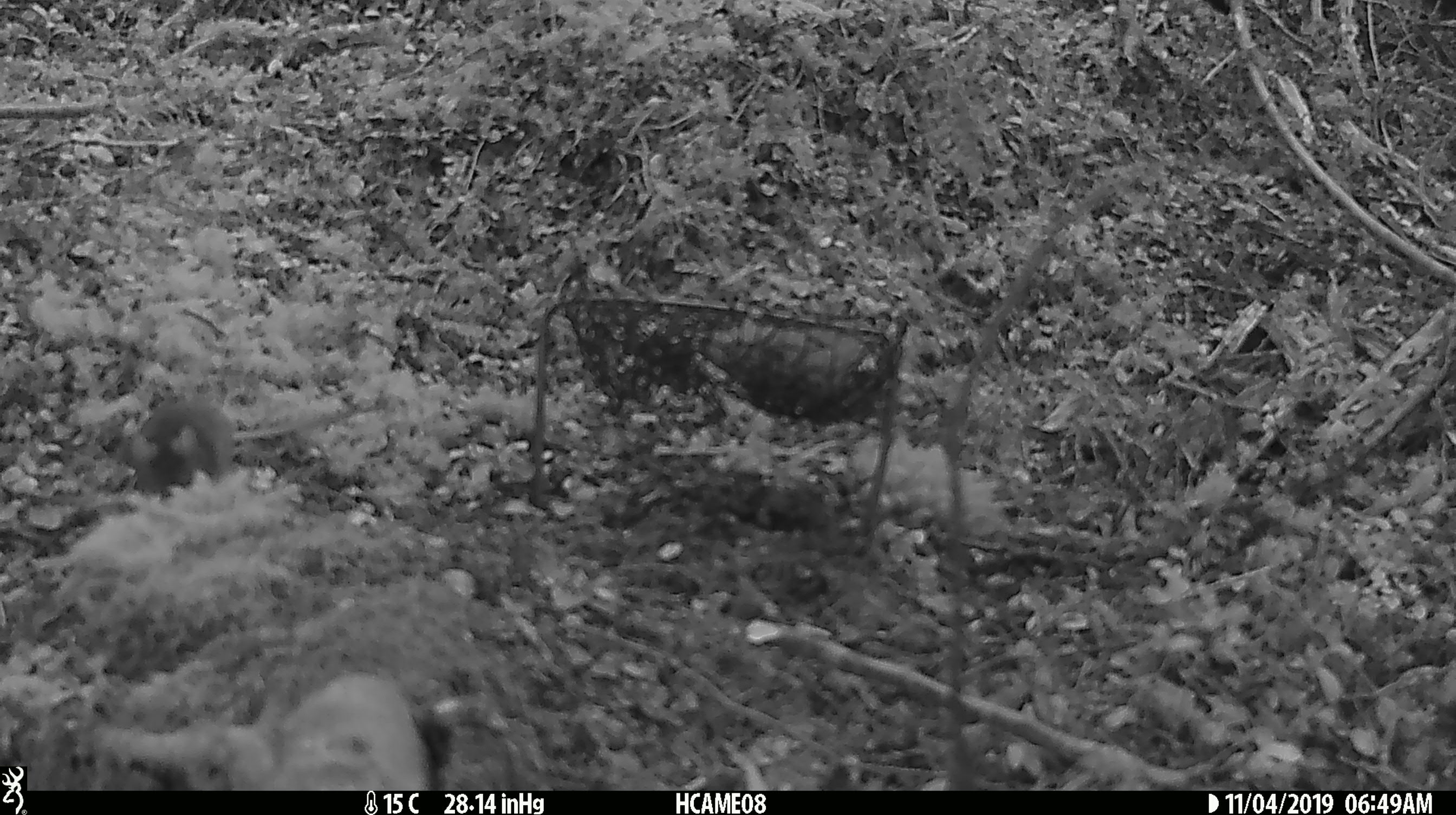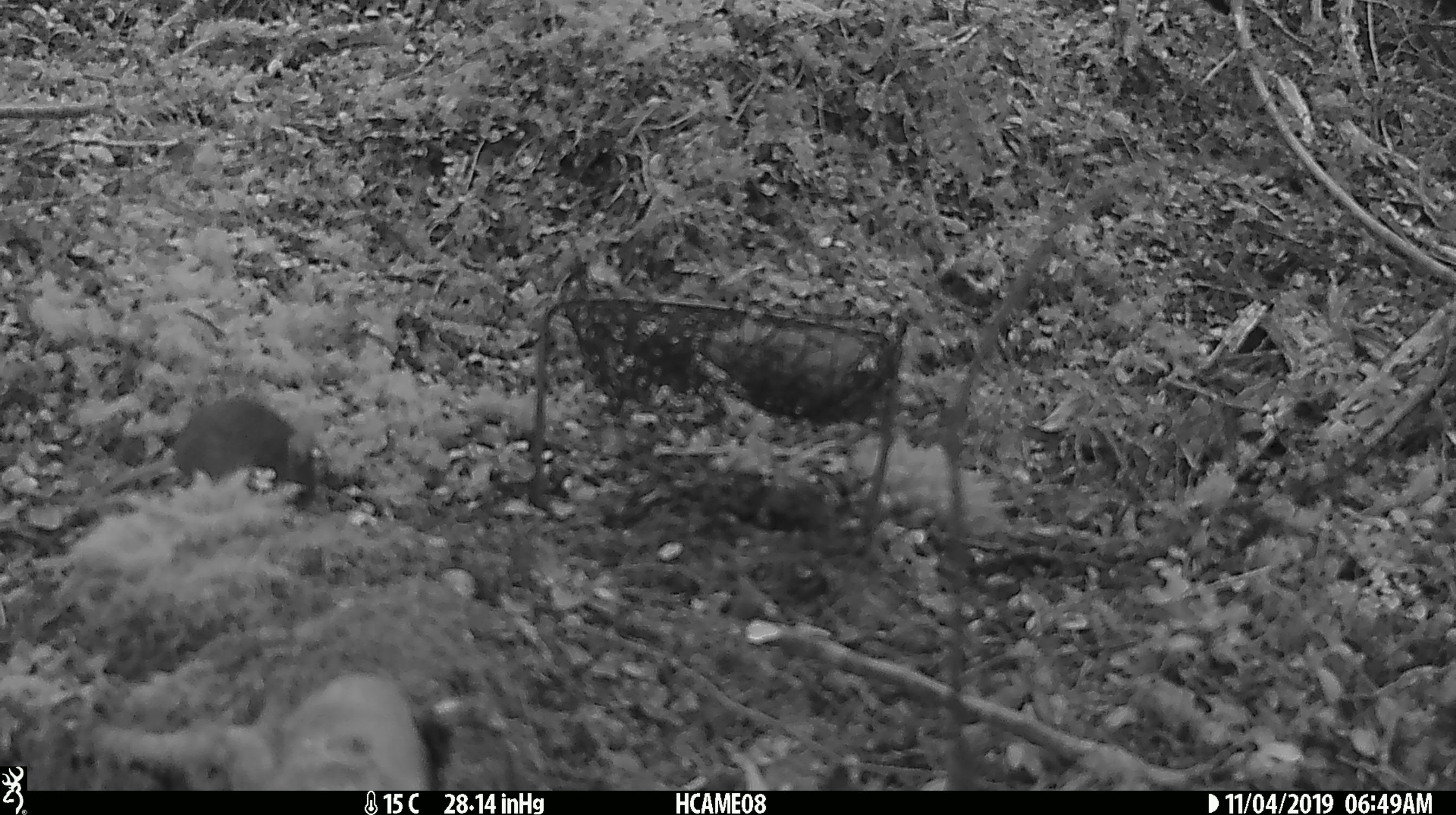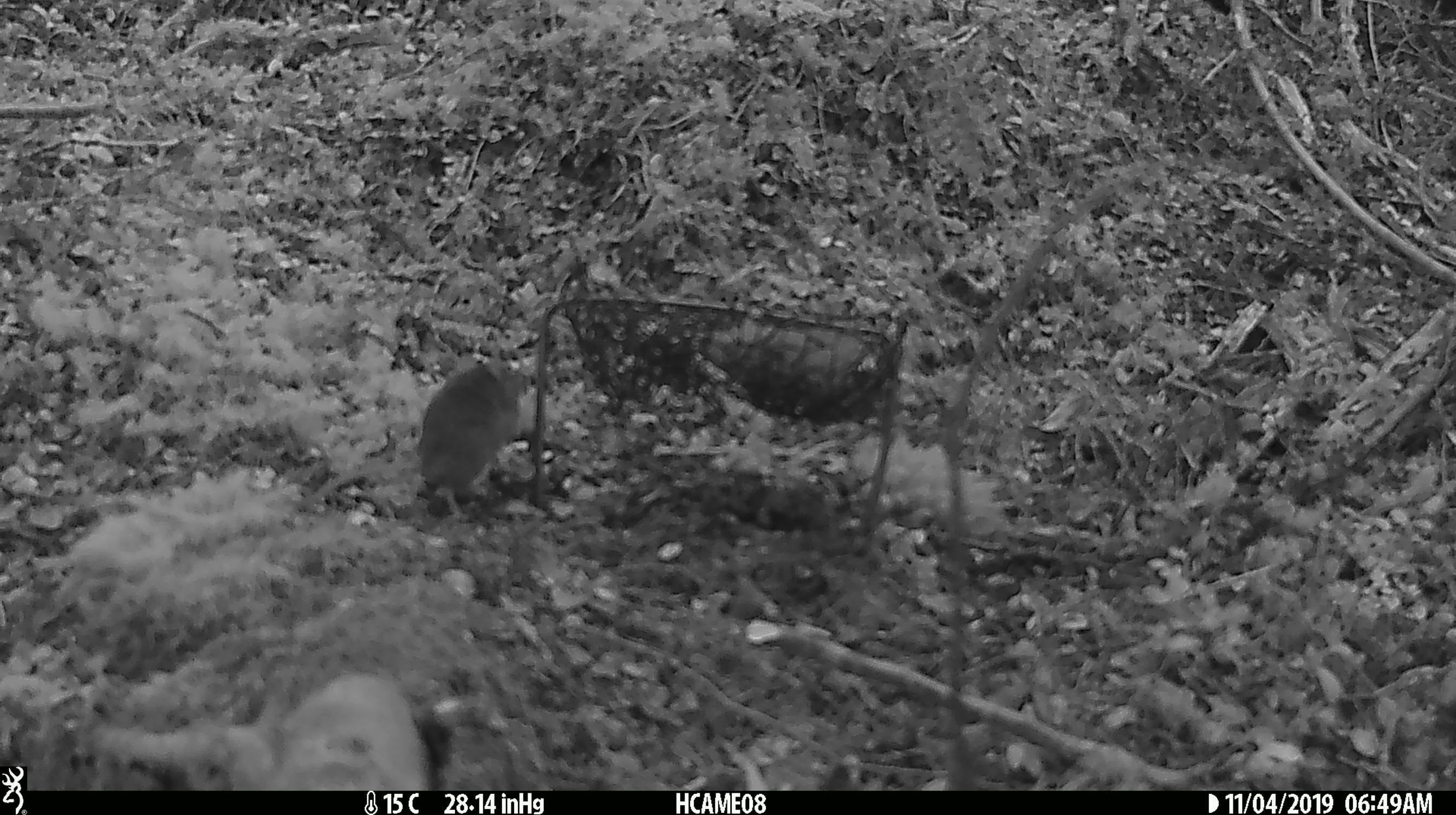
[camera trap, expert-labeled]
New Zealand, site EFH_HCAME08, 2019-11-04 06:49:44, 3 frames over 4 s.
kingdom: Animalia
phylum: Chordata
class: Mammalia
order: Rodentia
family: Muridae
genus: Mus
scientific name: Mus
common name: mouse